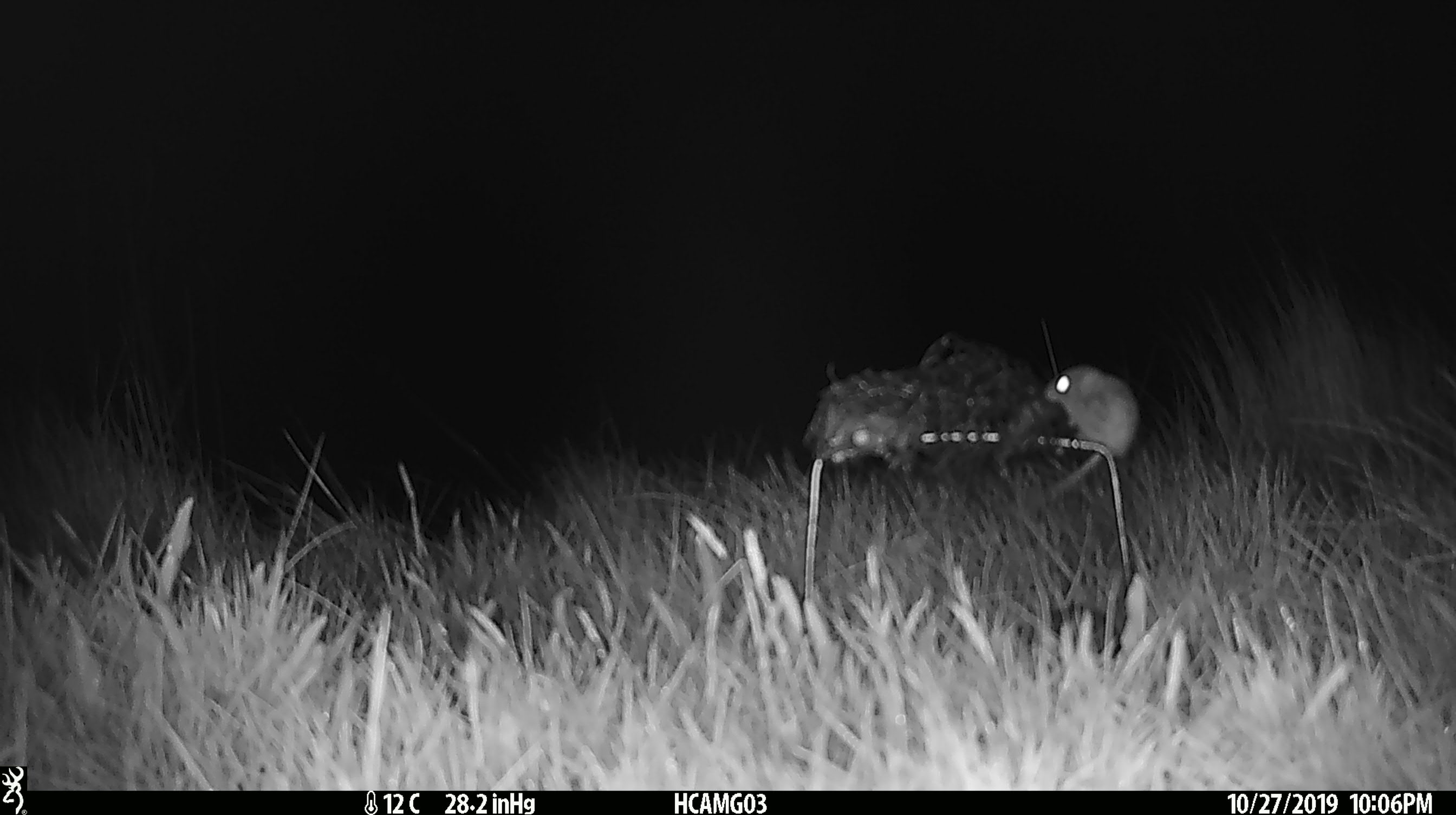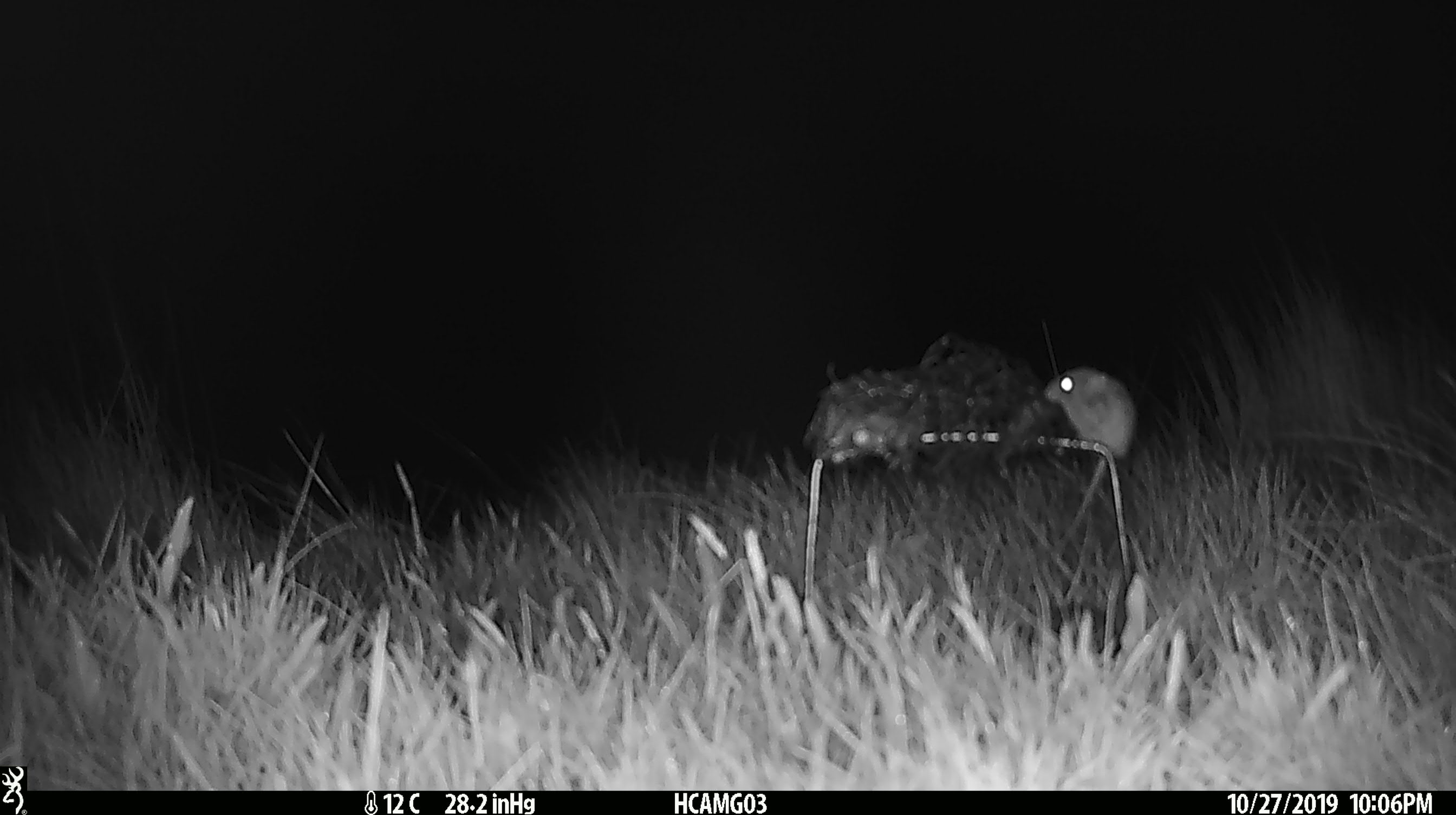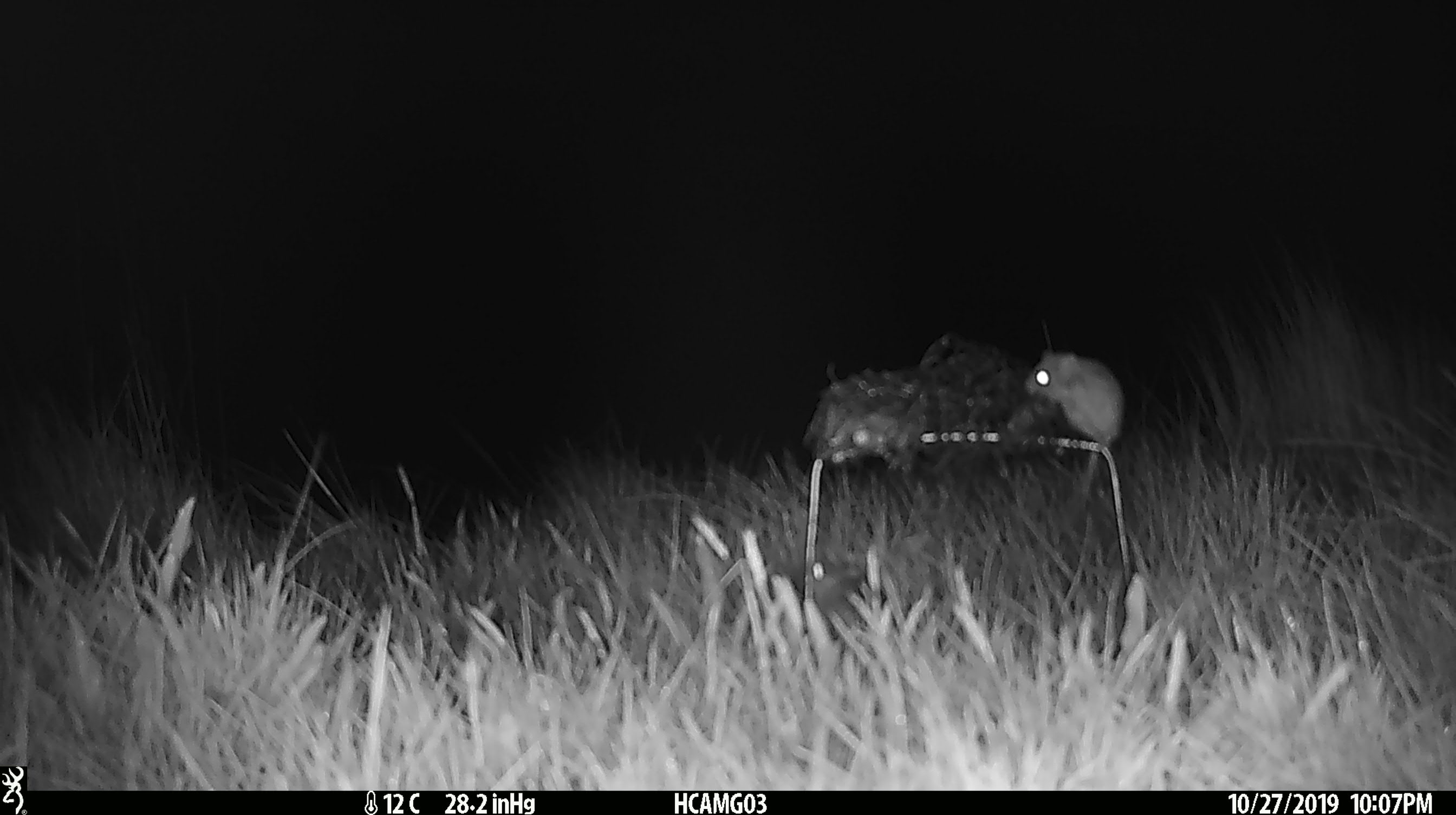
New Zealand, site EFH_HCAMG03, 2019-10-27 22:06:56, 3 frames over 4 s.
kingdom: Animalia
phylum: Chordata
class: Mammalia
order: Rodentia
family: Muridae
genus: Mus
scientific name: Mus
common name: mouse